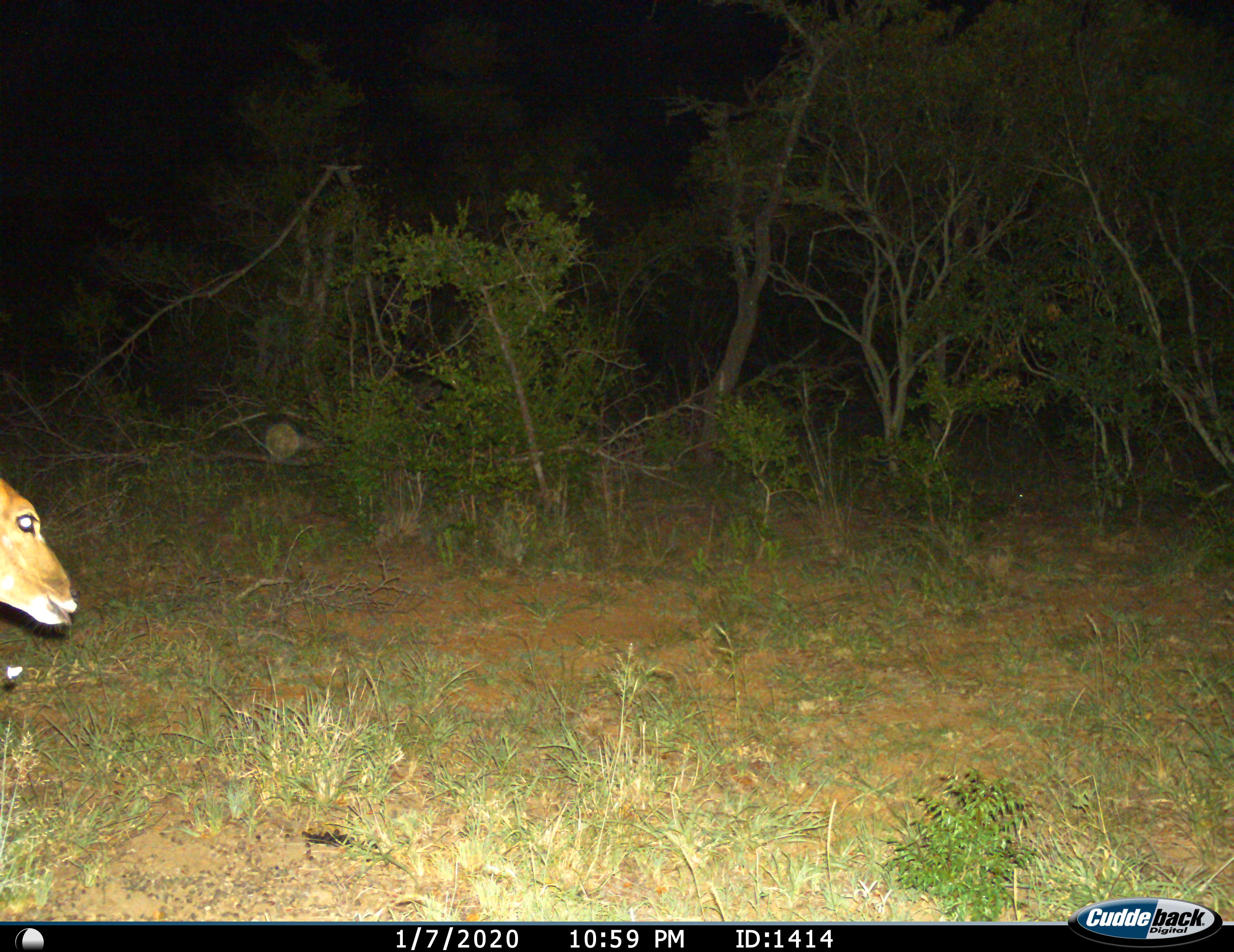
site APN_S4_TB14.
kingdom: Animalia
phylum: Chordata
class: Mammalia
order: Artiodactyla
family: Bovidae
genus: Aepyceros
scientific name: Aepyceros melampus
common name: impala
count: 1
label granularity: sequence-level